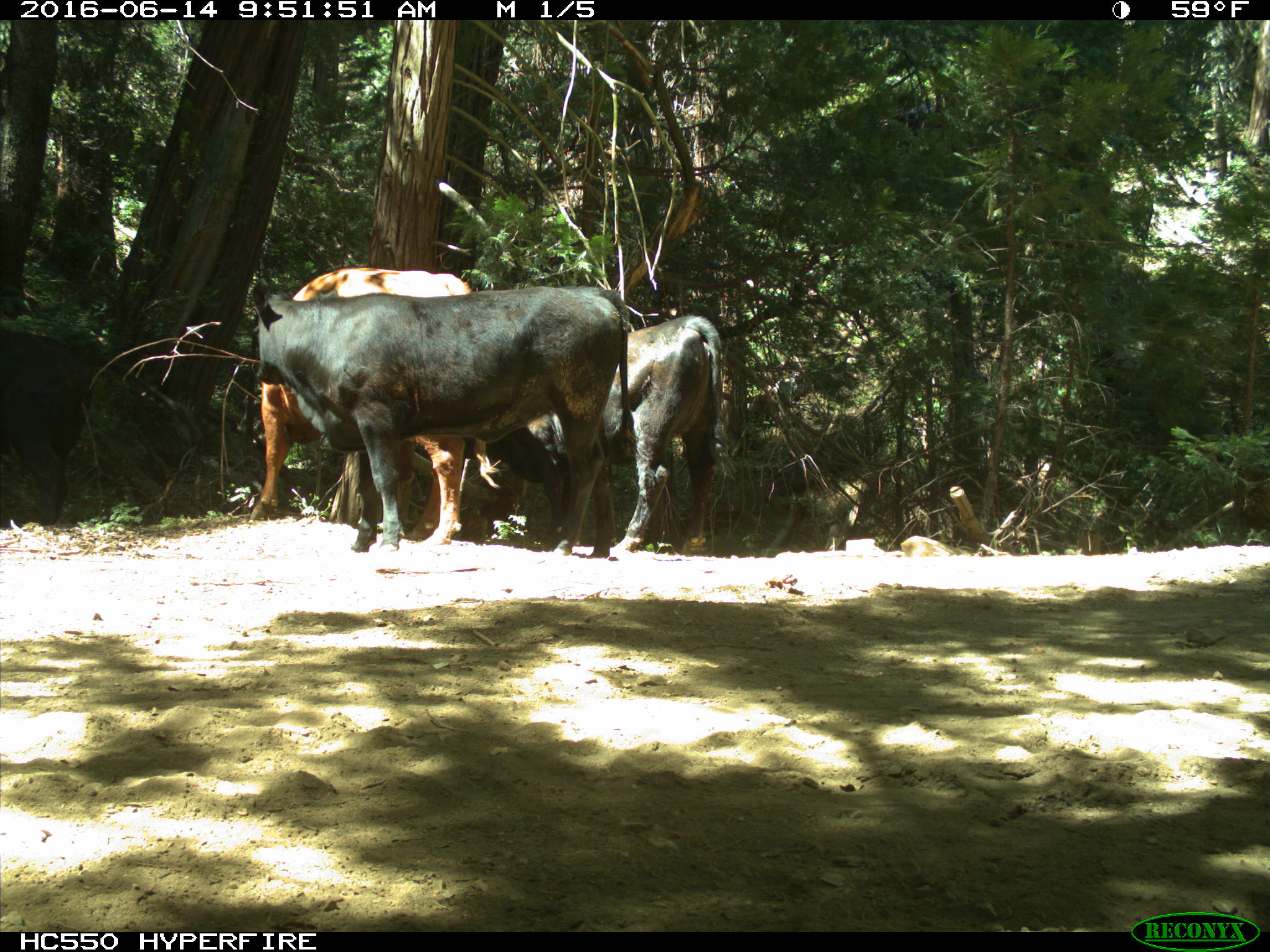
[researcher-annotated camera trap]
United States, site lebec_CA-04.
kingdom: Animalia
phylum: Chordata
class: Mammalia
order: Artiodactyla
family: Bovidae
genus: Bos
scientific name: Bos taurus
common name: domestic cow